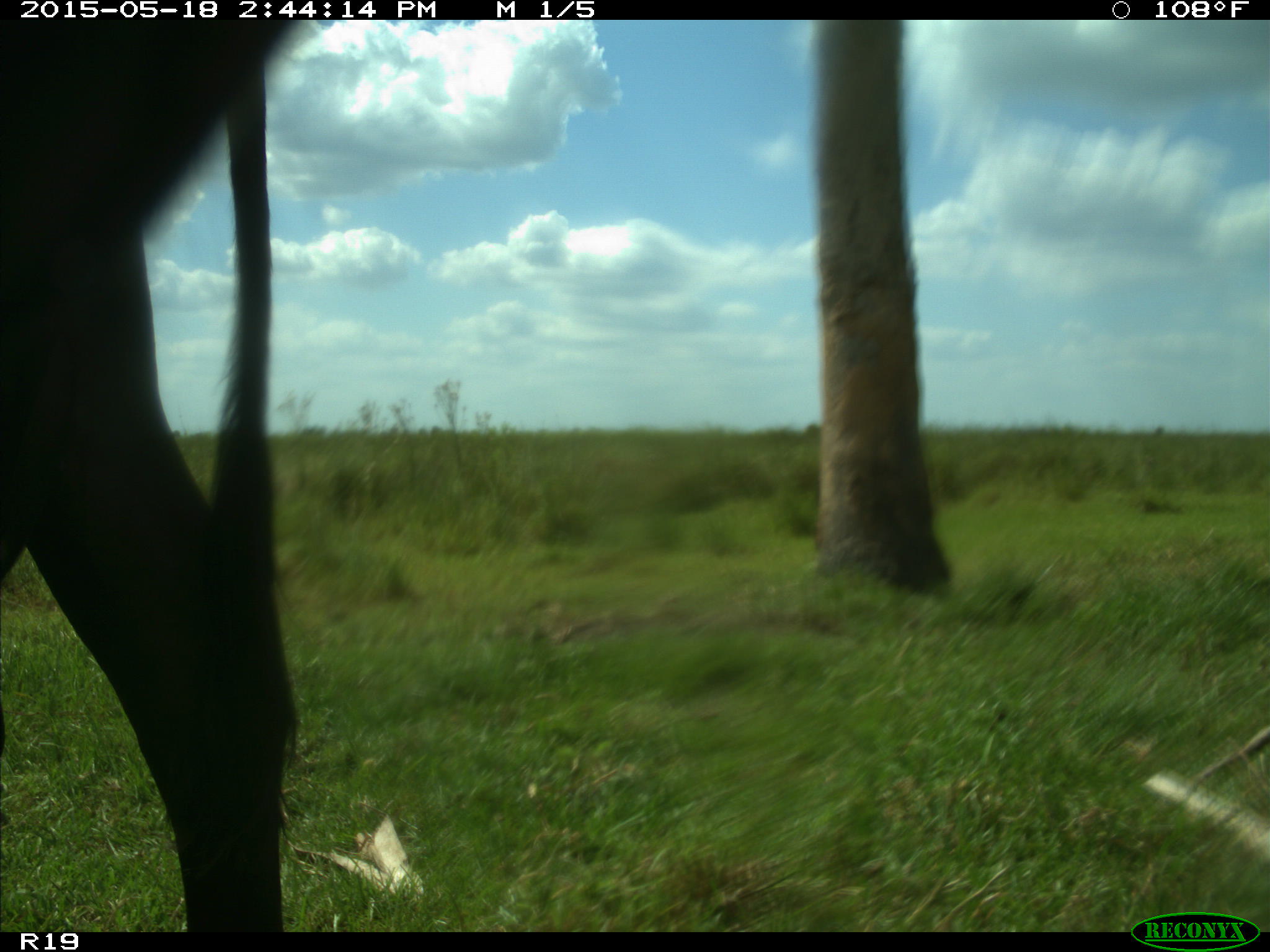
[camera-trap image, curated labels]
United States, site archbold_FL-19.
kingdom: Animalia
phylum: Chordata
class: Mammalia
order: Artiodactyla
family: Bovidae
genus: Bos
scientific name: Bos taurus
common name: domestic cow